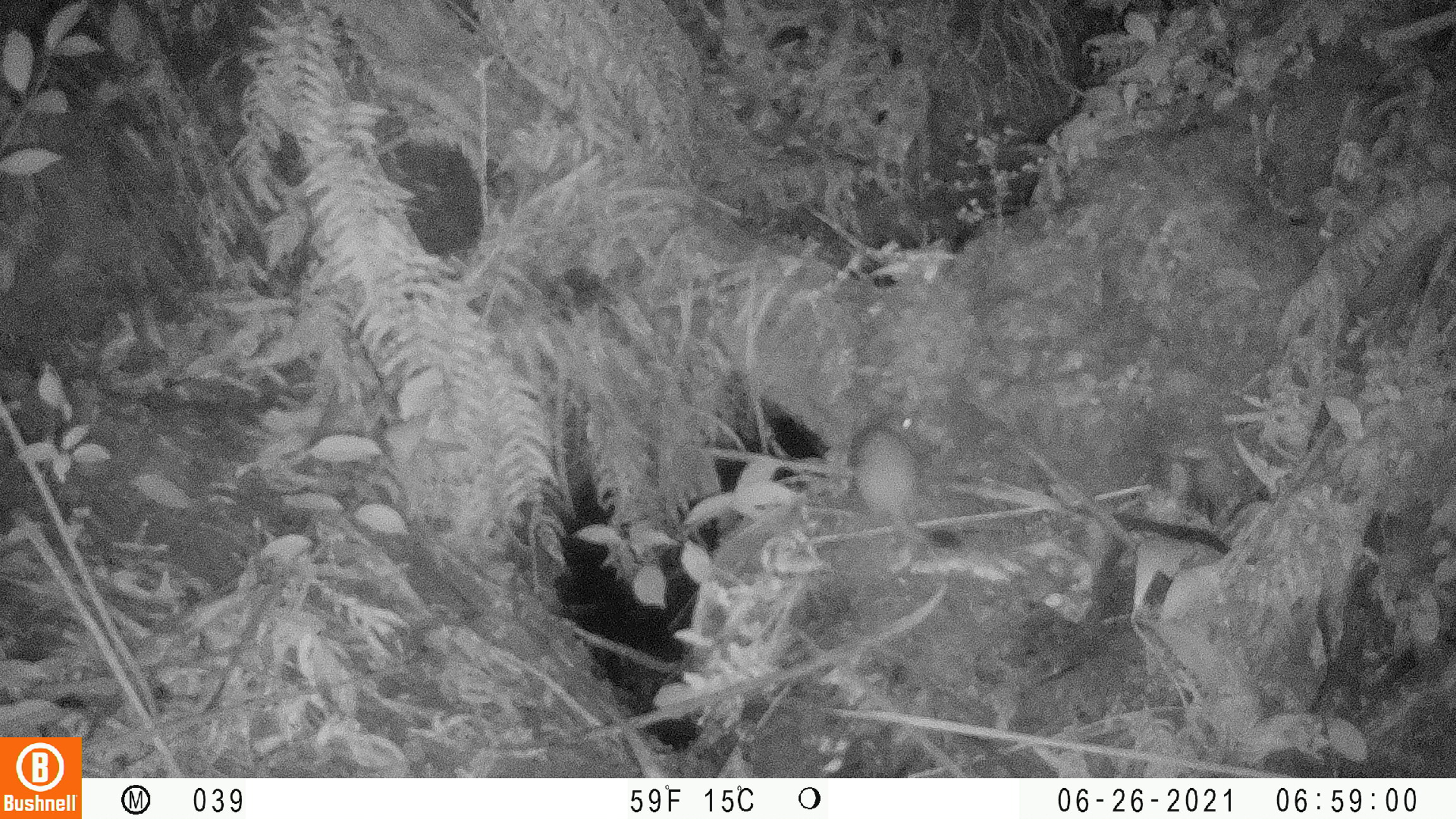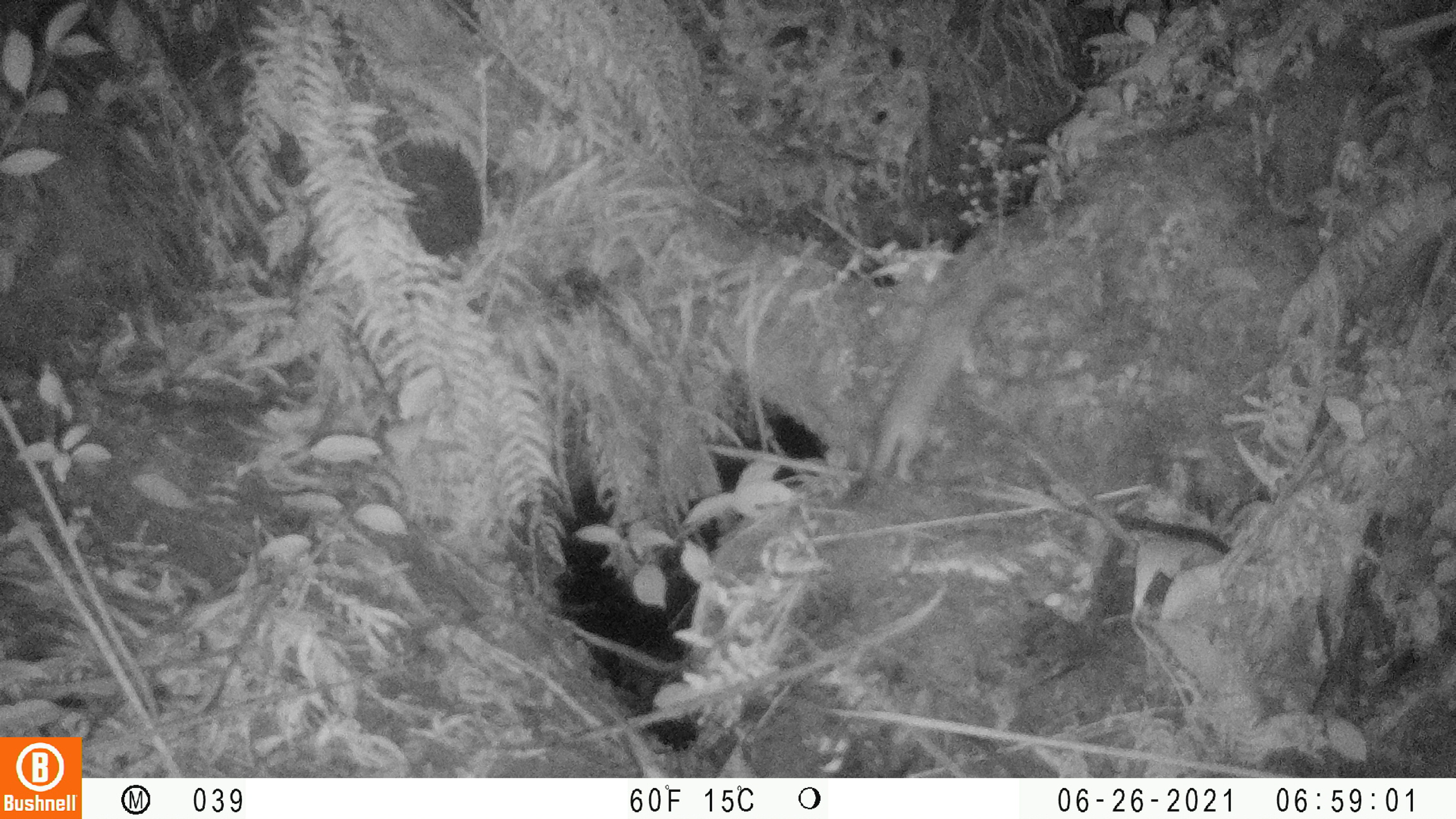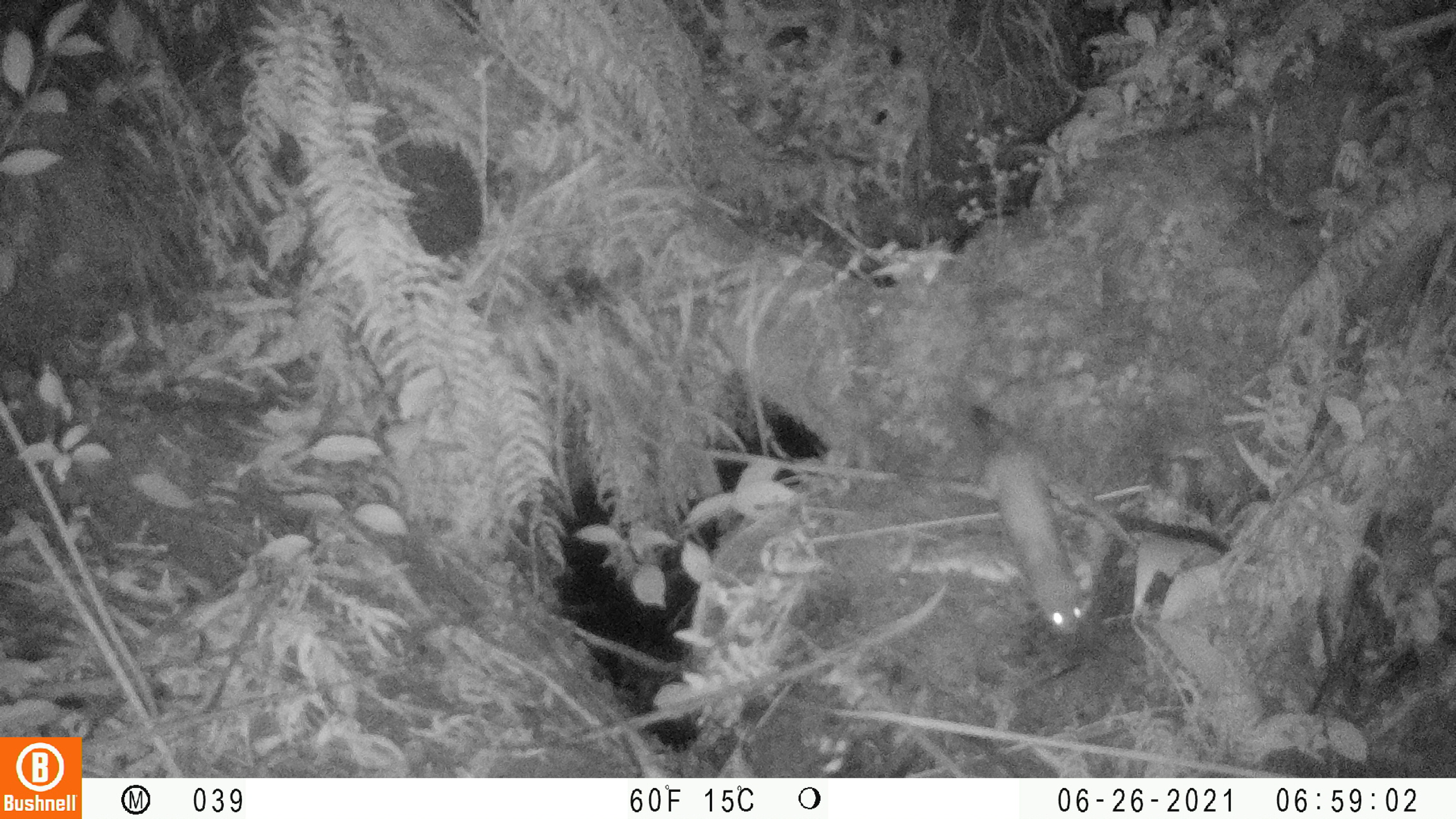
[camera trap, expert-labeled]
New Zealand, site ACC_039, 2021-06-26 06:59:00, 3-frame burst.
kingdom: Animalia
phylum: Chordata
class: Mammalia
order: Carnivora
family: Mustelidae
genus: Mustela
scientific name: Mustela erminea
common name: stoat